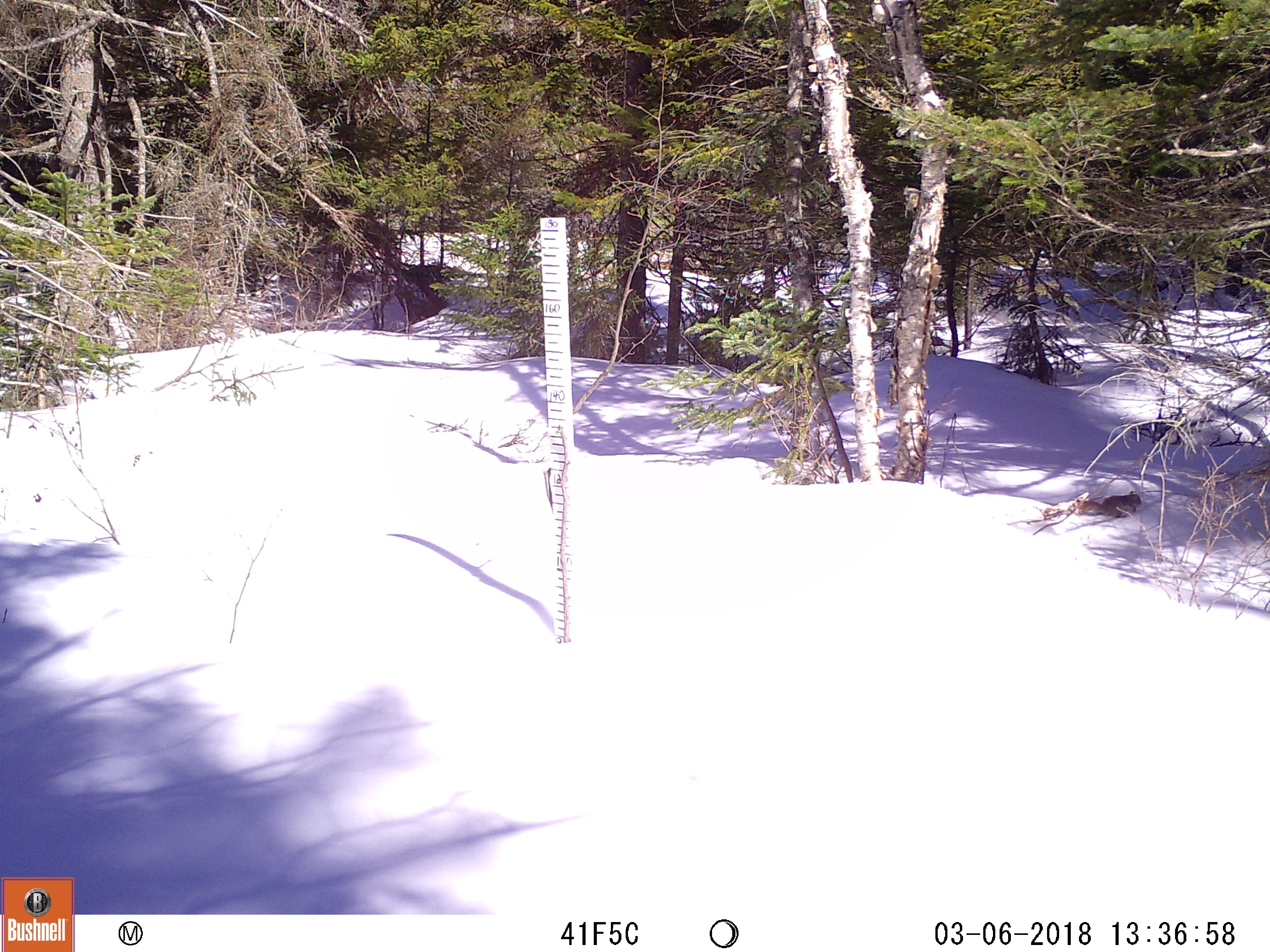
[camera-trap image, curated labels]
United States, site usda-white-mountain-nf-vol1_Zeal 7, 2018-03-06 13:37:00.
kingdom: Animalia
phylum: Chordata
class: Mammalia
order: Rodentia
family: Sciuridae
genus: Tamiasciurus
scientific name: Tamiasciurus hudsonicus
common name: red squirrel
Red squirrel (Tamiasciurus hudsonicus).